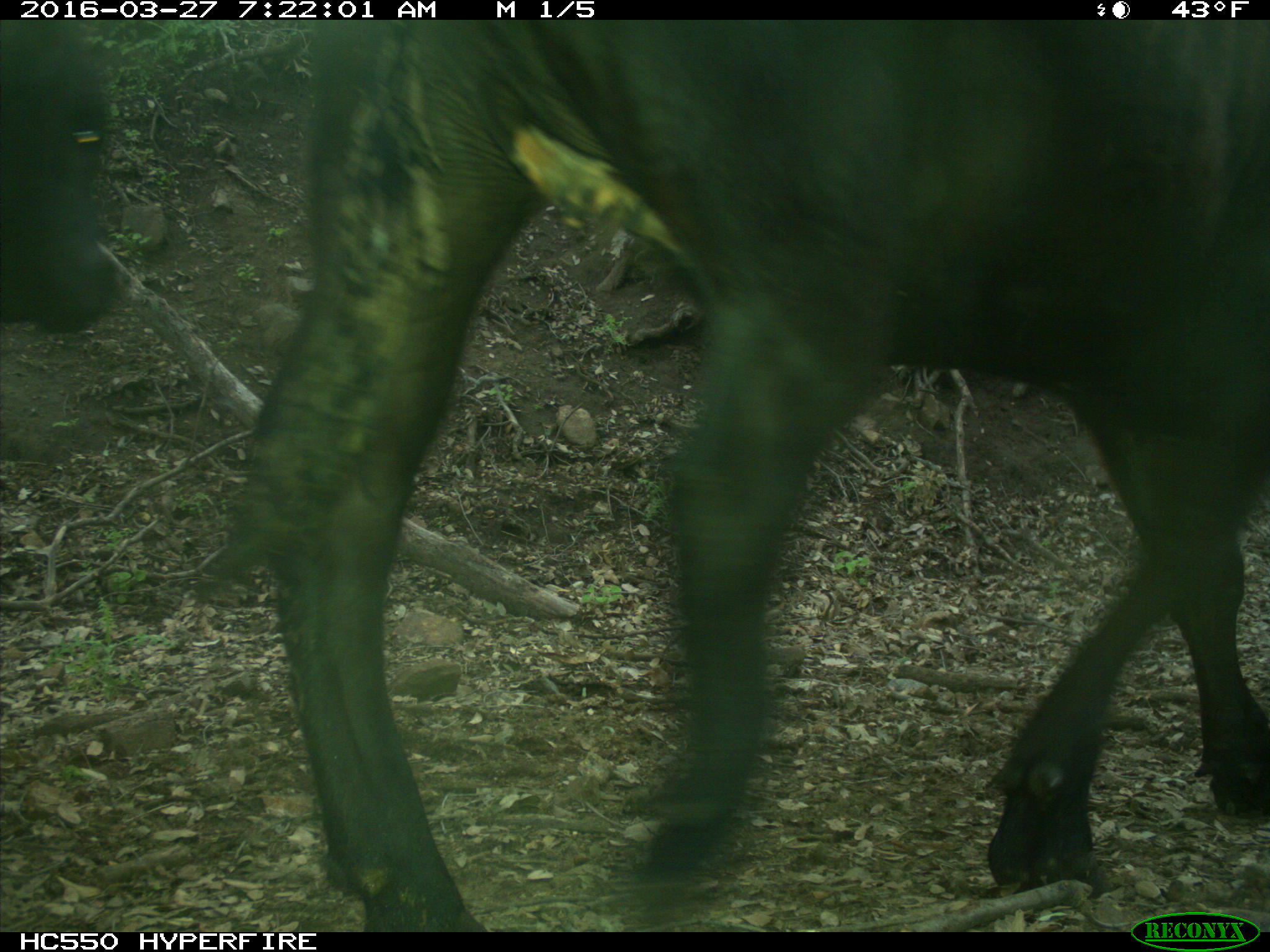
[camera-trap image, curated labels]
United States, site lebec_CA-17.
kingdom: Animalia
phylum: Chordata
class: Mammalia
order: Artiodactyla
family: Bovidae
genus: Bos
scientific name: Bos taurus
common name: domestic cow